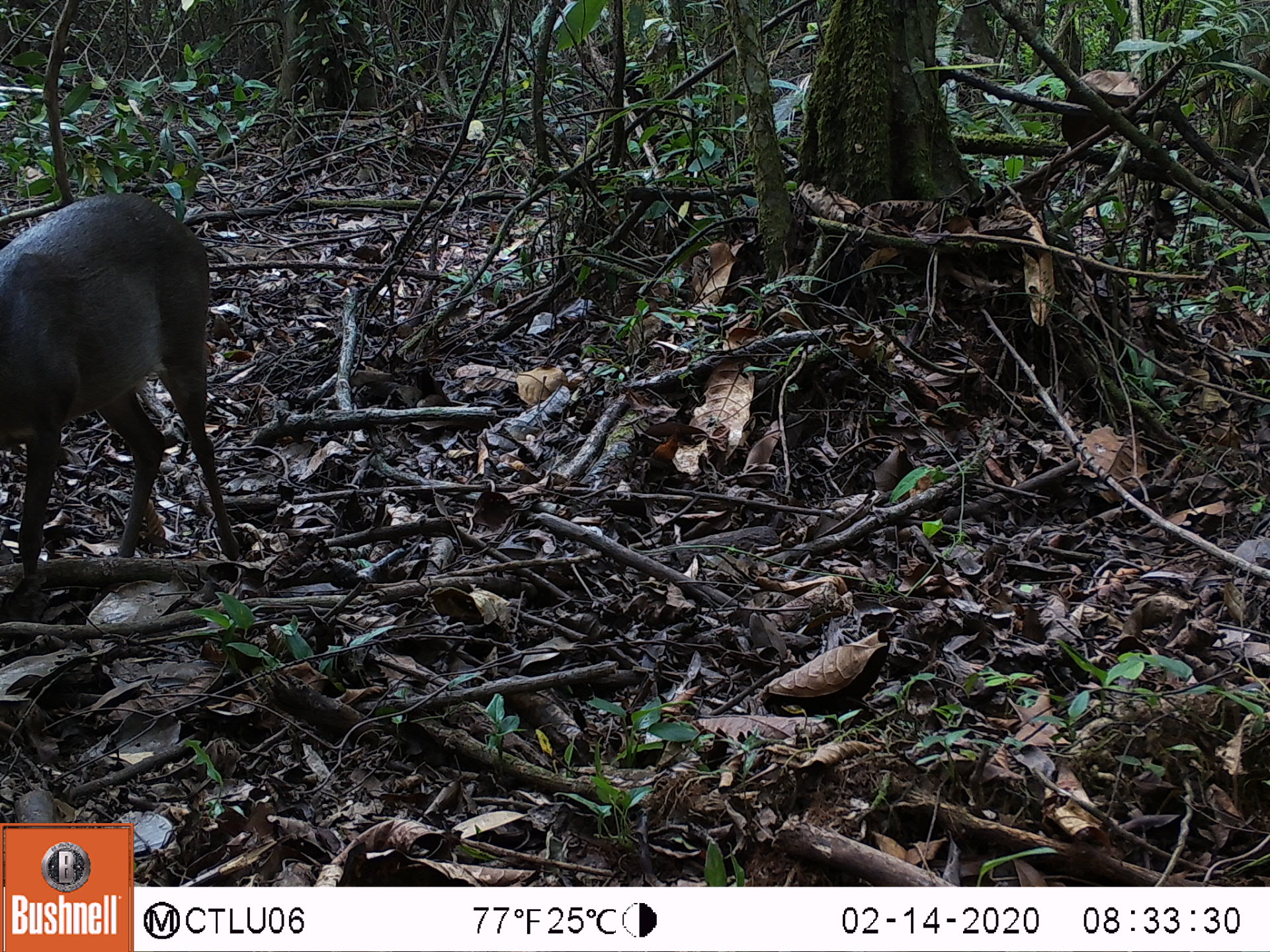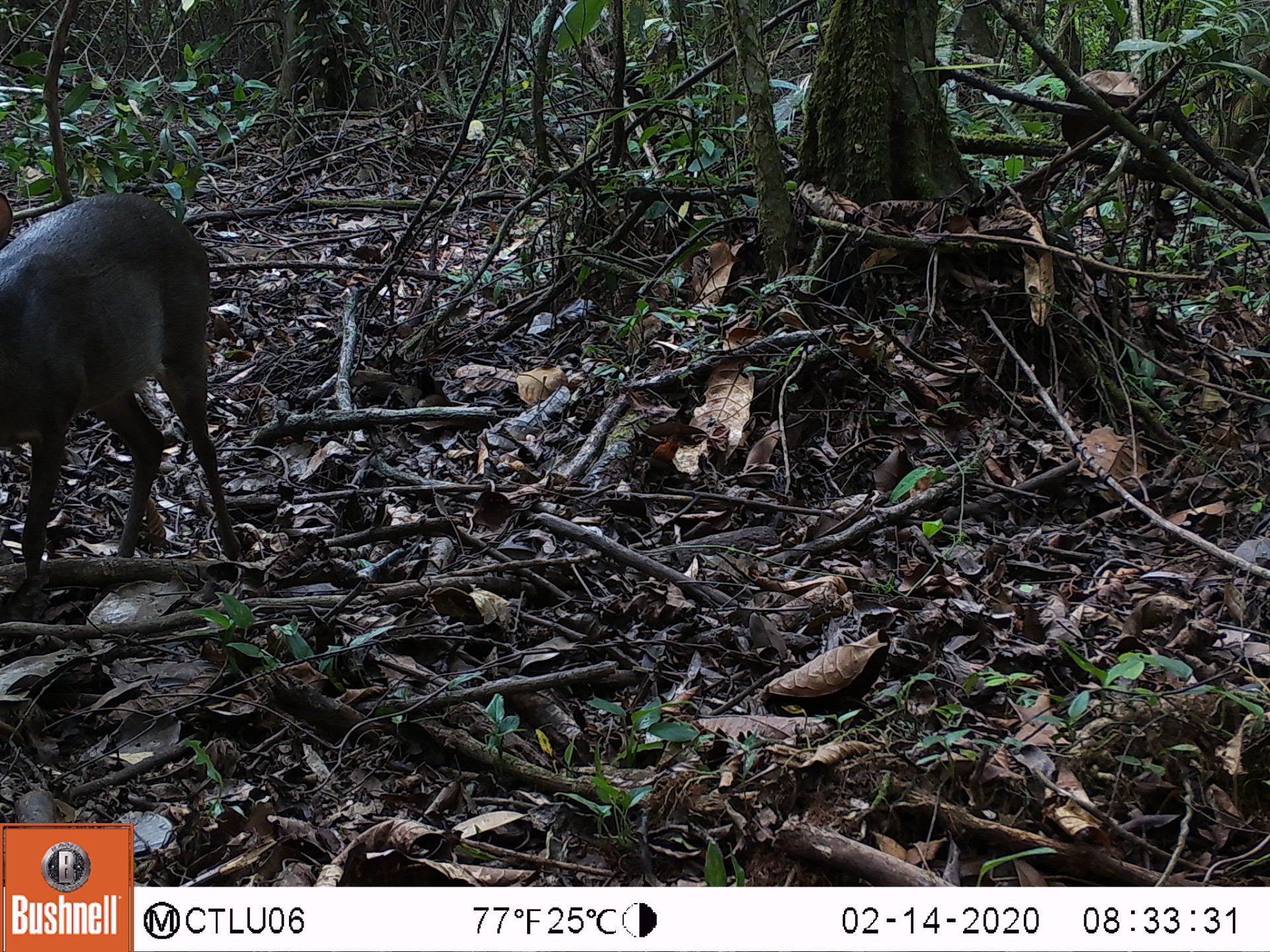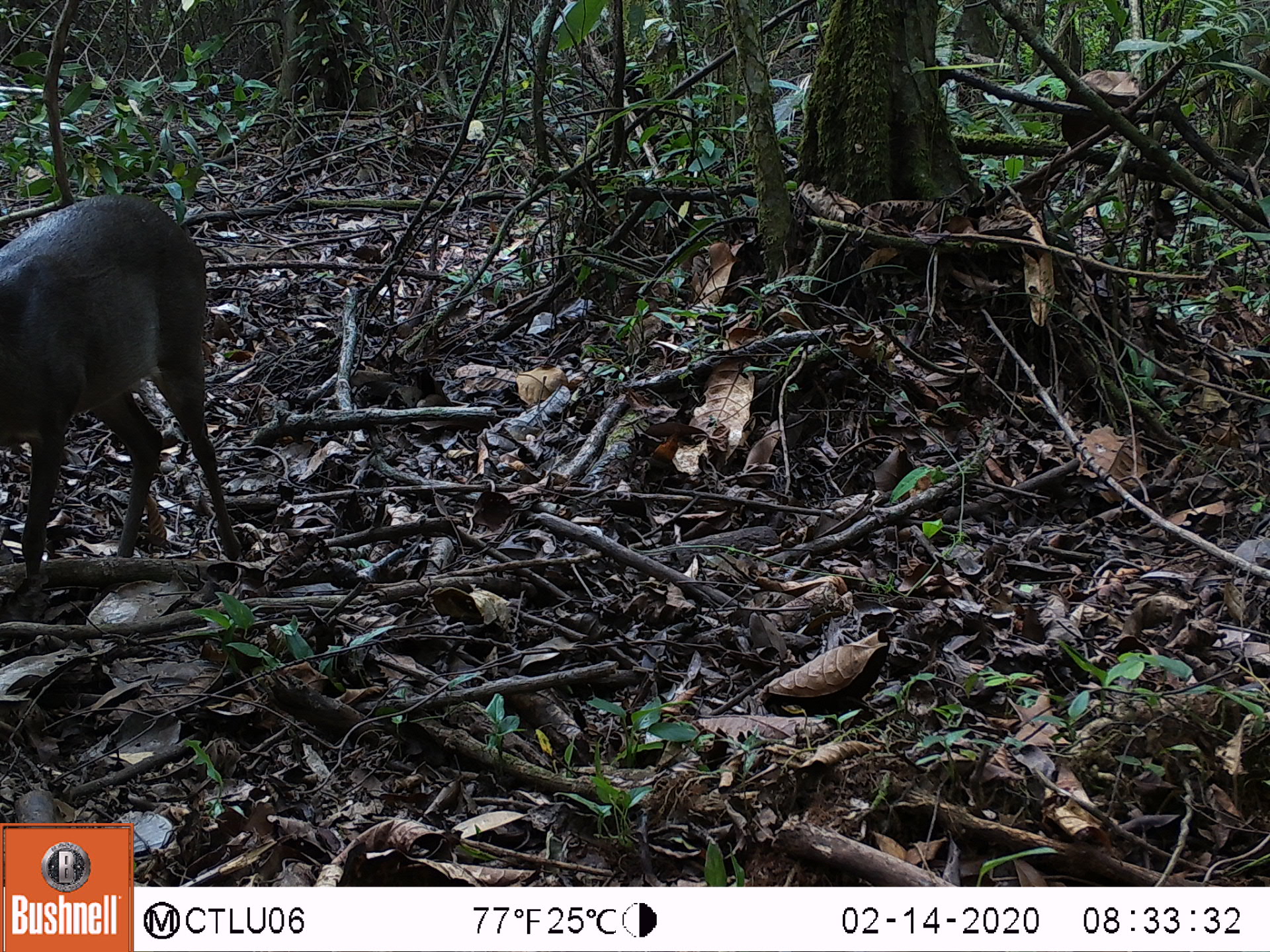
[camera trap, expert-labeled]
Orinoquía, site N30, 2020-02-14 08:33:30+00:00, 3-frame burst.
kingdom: Animalia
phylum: Chordata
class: Mammalia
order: Artiodactyla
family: Cervidae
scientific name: Cervidae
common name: deer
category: unknown cervid